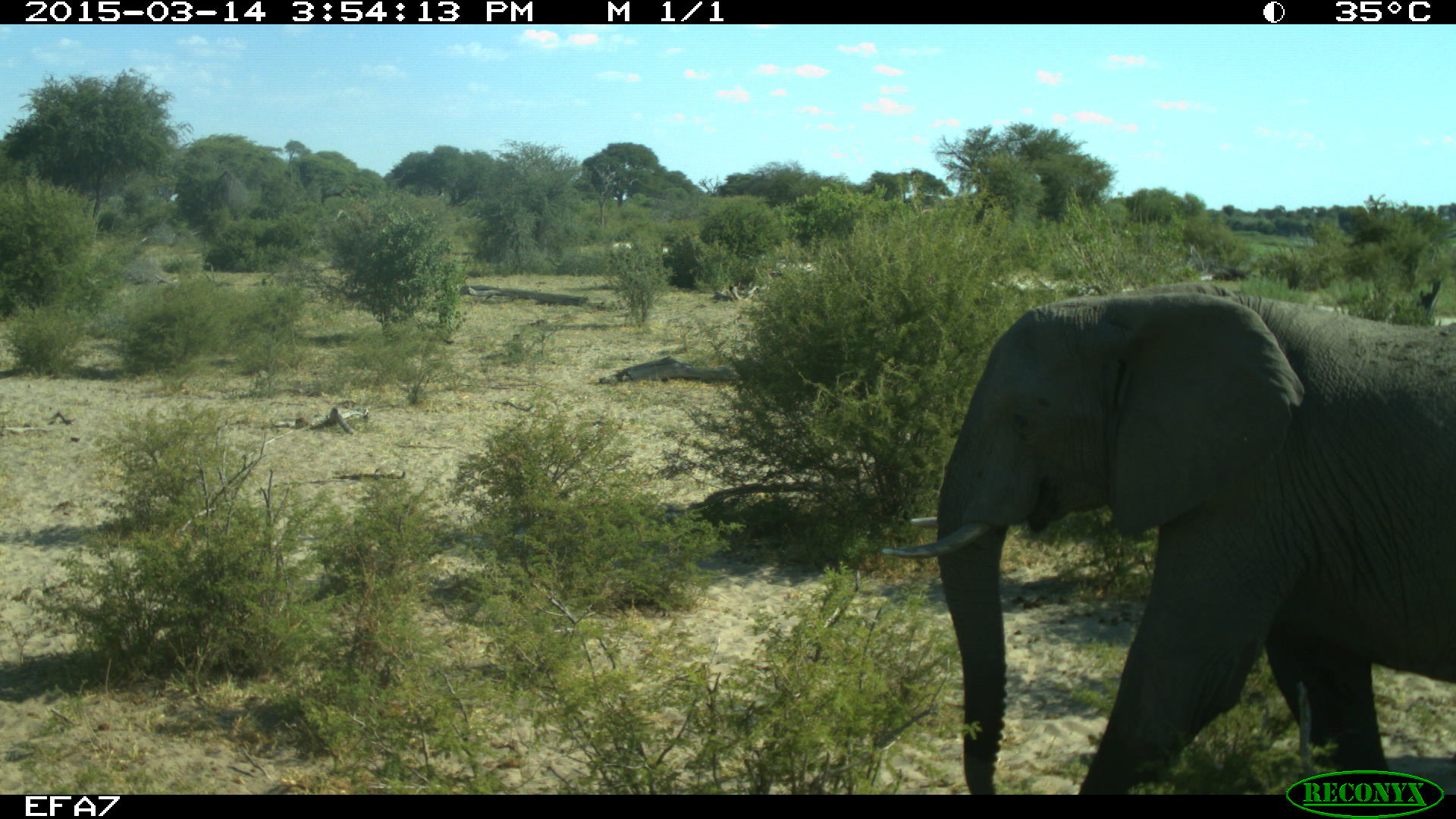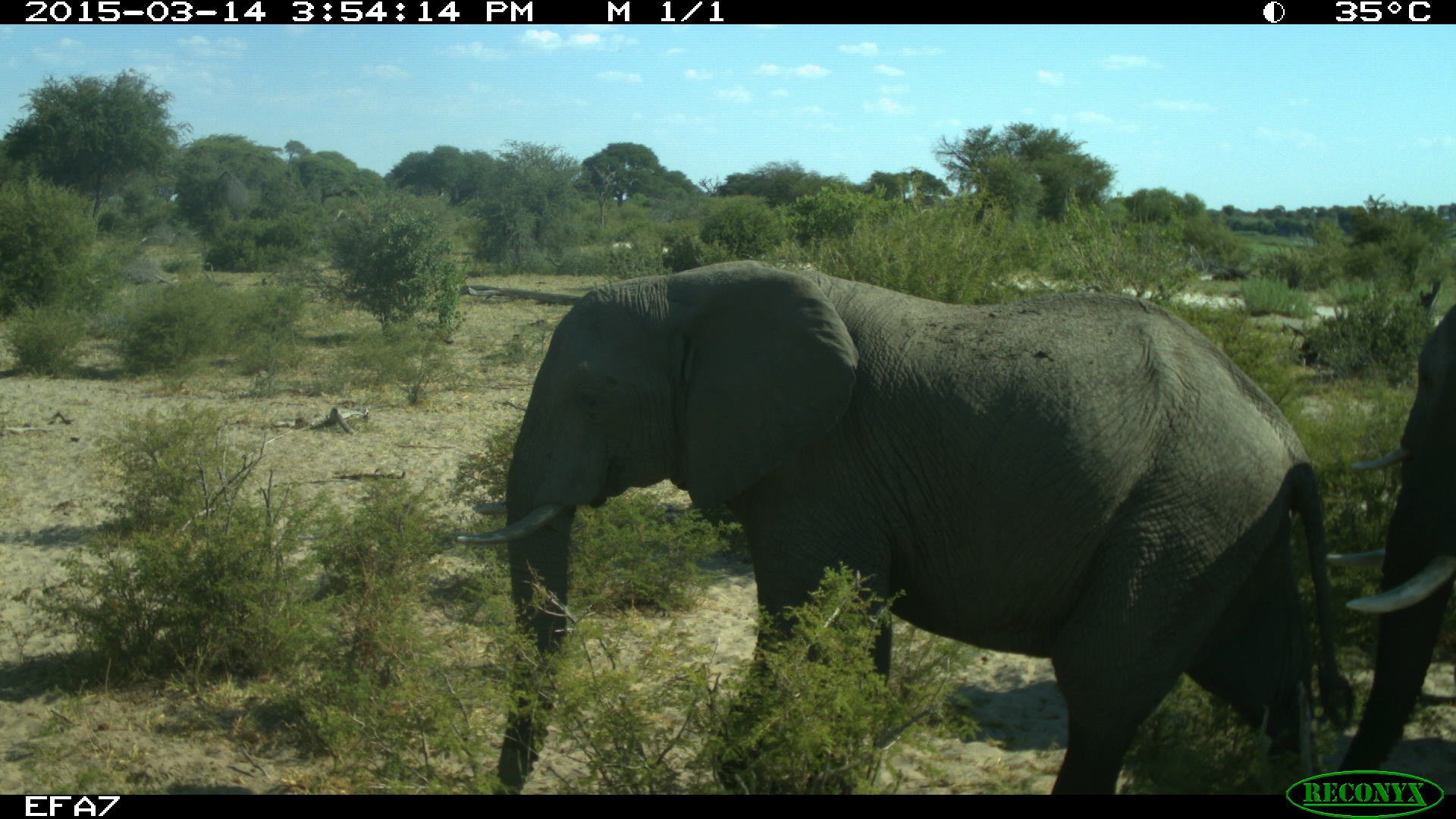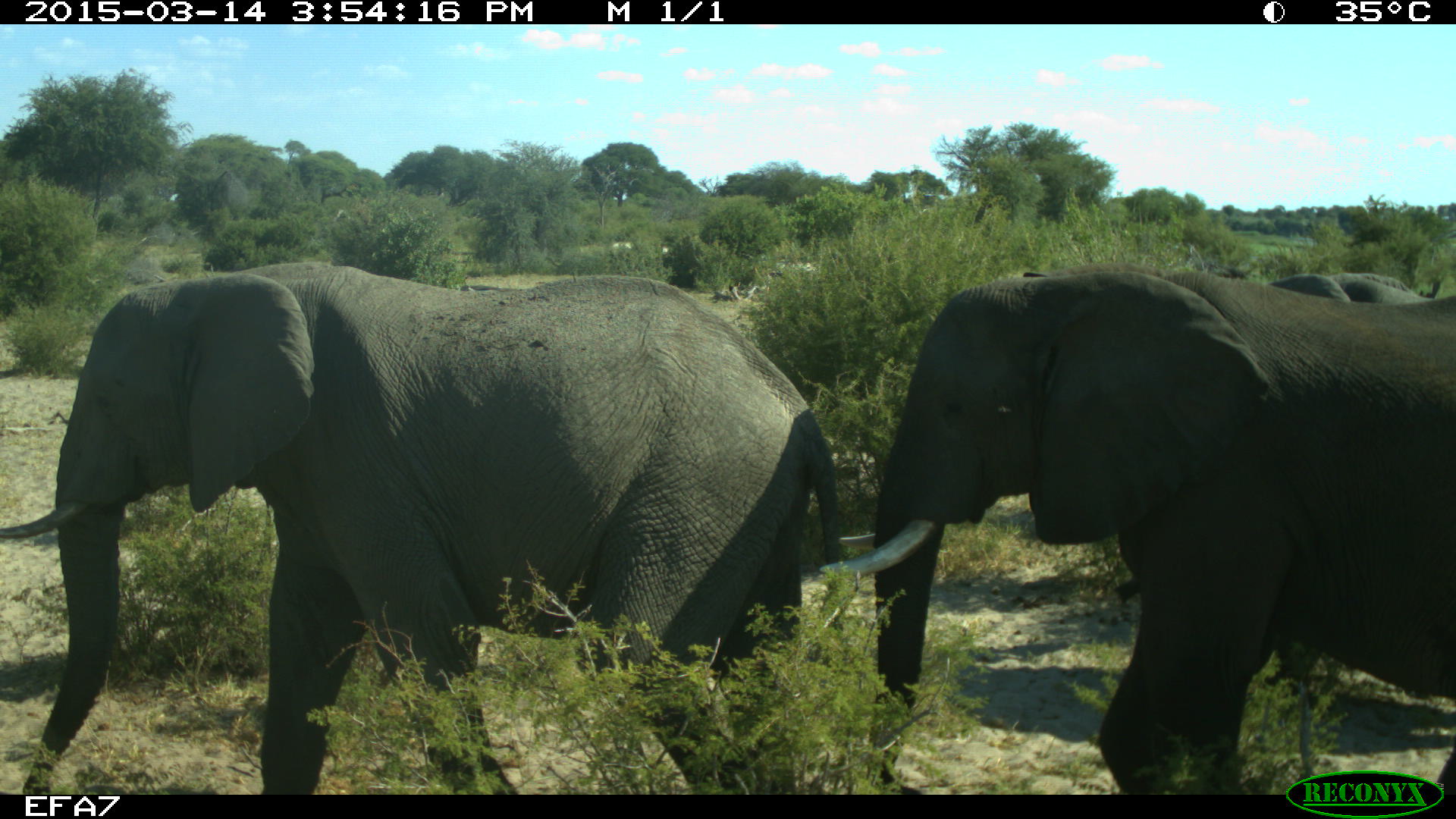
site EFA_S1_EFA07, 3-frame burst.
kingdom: Animalia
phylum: Chordata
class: Mammalia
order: Proboscidea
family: Elephantidae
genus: Loxodonta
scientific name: Loxodonta africana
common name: african bush elephant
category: elephant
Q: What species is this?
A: Elephant (african bush elephant) (Loxodonta africana).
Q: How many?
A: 3.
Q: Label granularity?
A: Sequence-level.